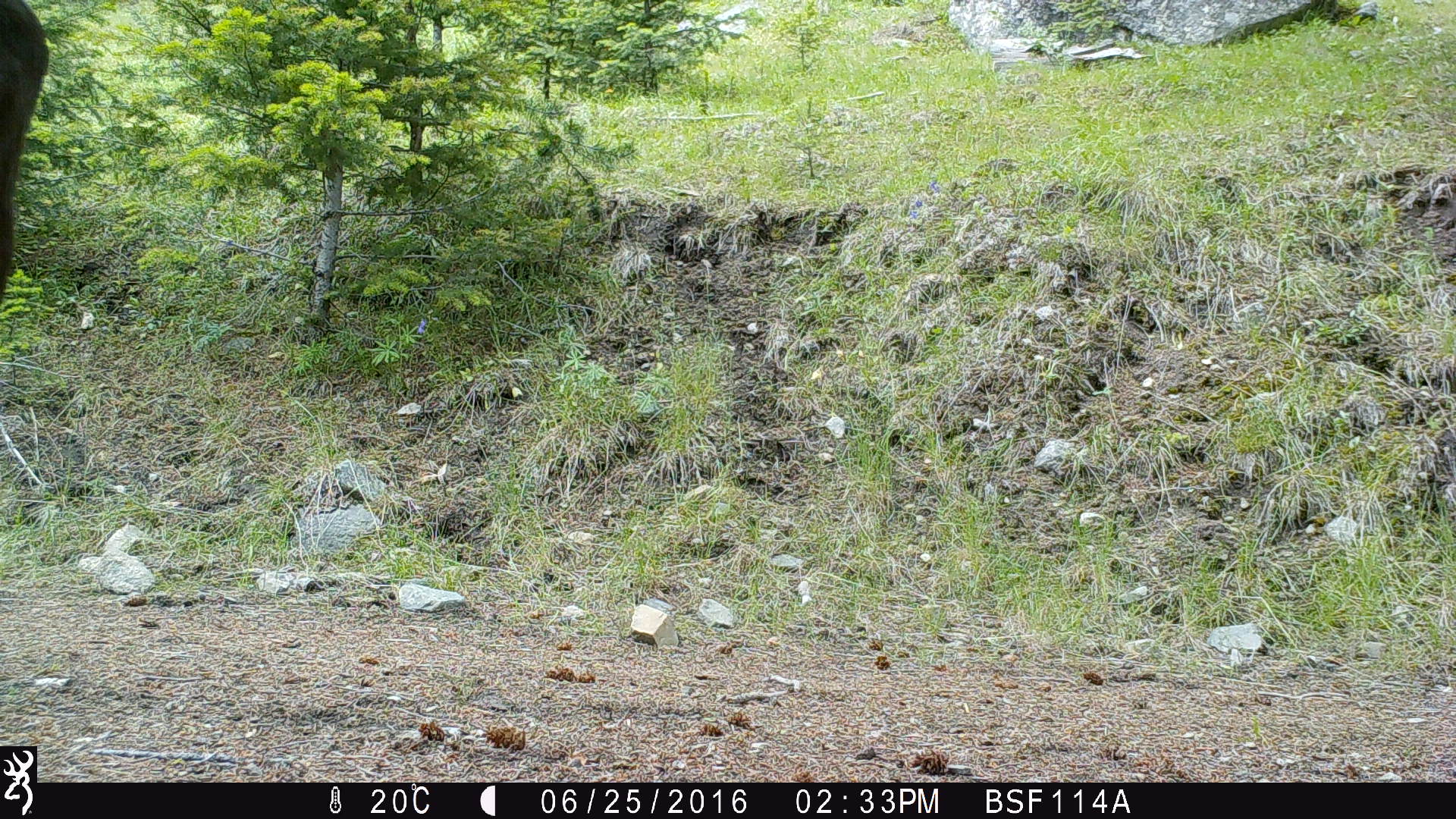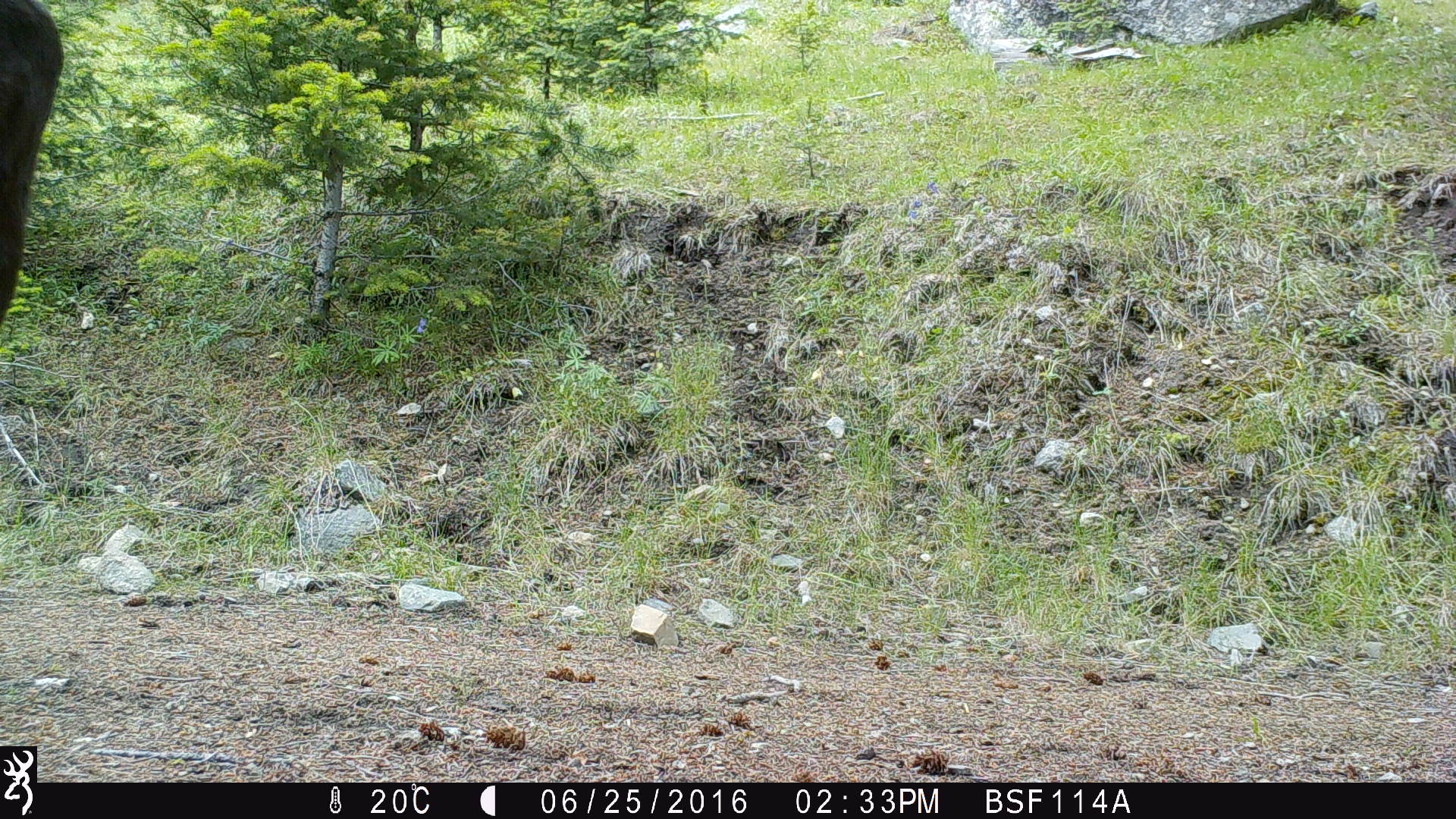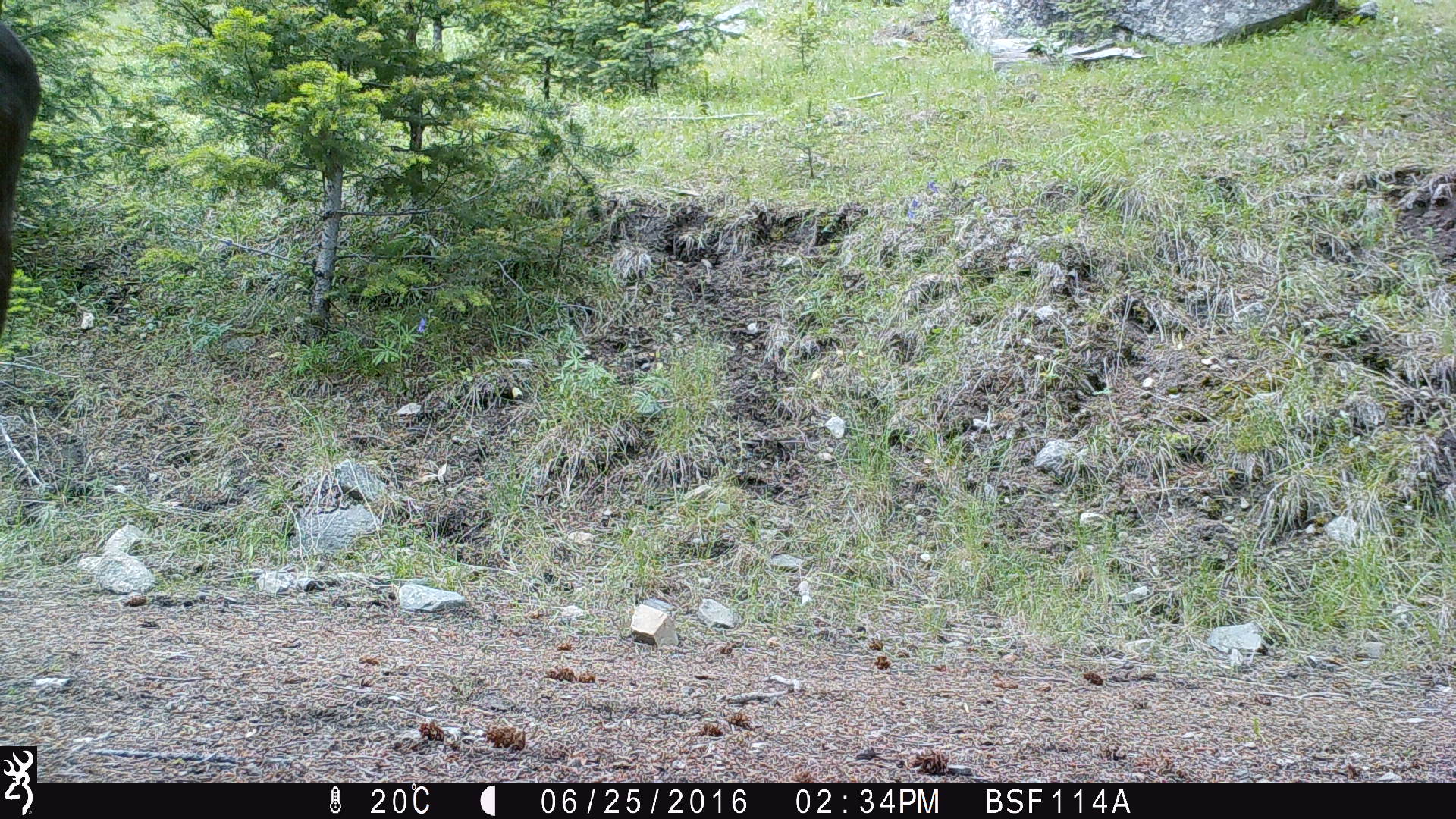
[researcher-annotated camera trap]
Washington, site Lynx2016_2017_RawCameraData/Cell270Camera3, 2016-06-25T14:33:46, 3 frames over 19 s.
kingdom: Animalia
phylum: Chordata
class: Mammalia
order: Artiodactyla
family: Bovidae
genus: Bos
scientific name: Bos taurus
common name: domestic cattle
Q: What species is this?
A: Domestic cattle (Bos taurus).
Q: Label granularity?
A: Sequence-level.